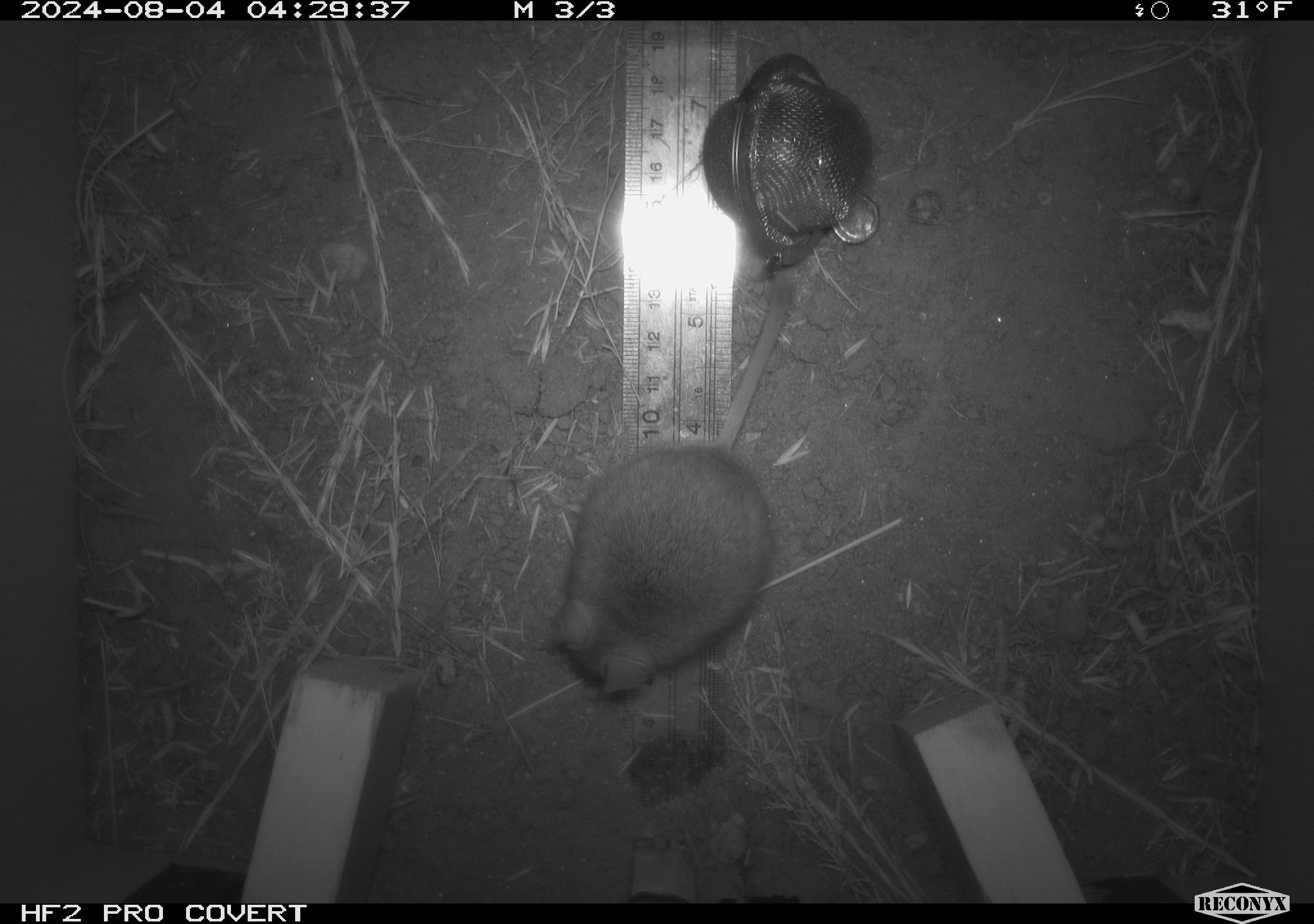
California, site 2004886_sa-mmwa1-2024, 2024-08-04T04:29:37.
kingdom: Animalia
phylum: Chordata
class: Mammalia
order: Rodentia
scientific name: Rodentia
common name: mouse species